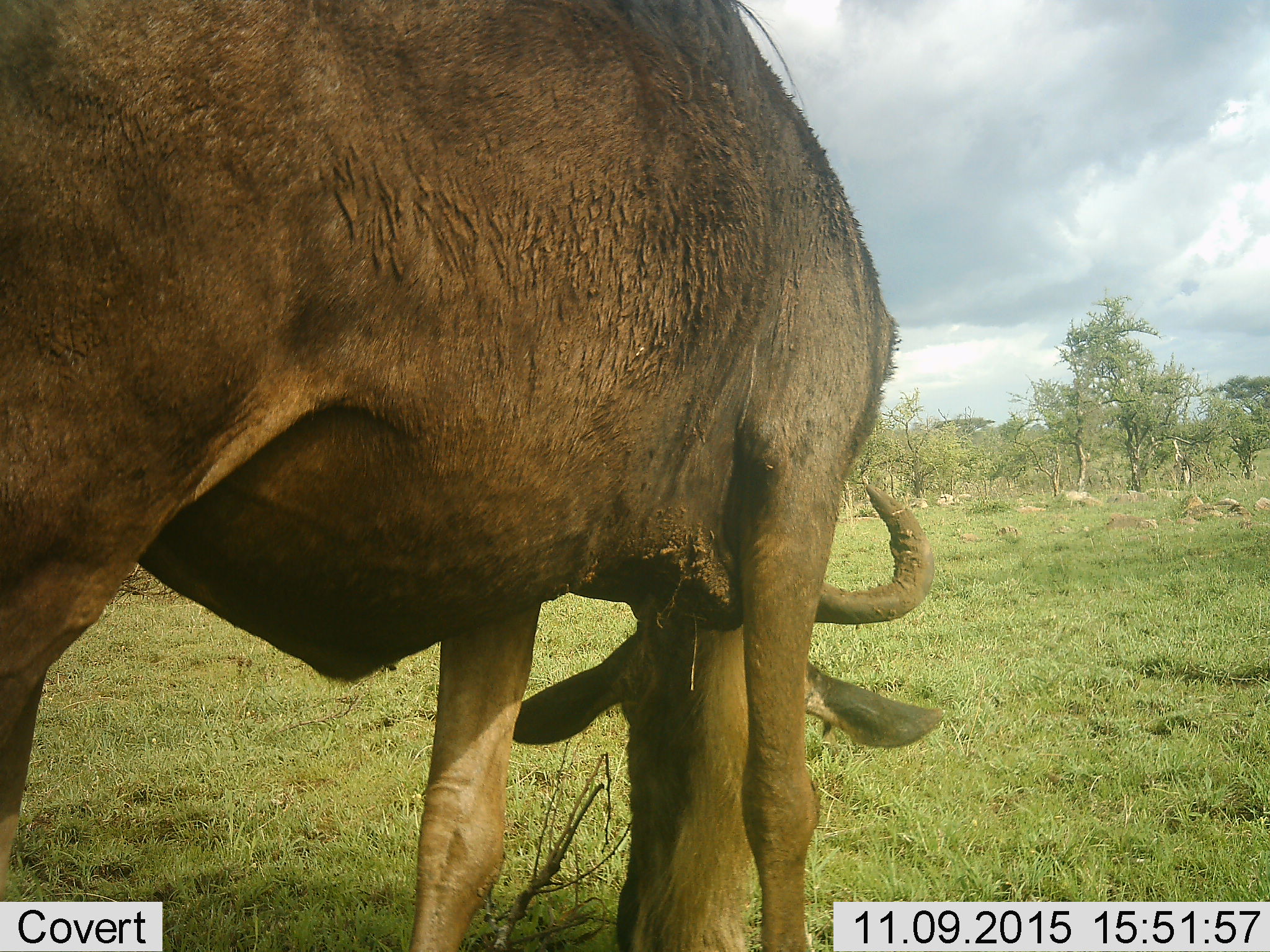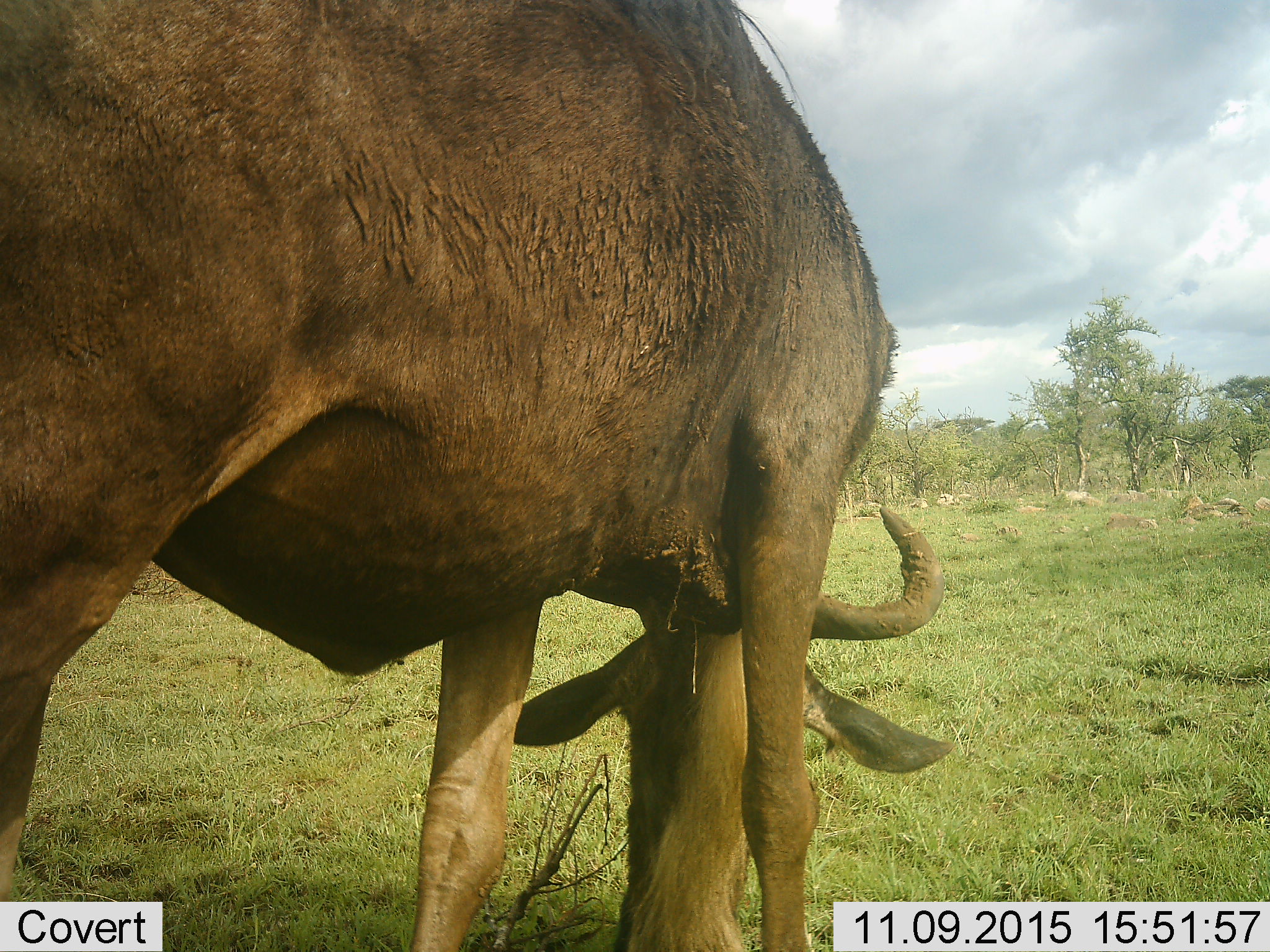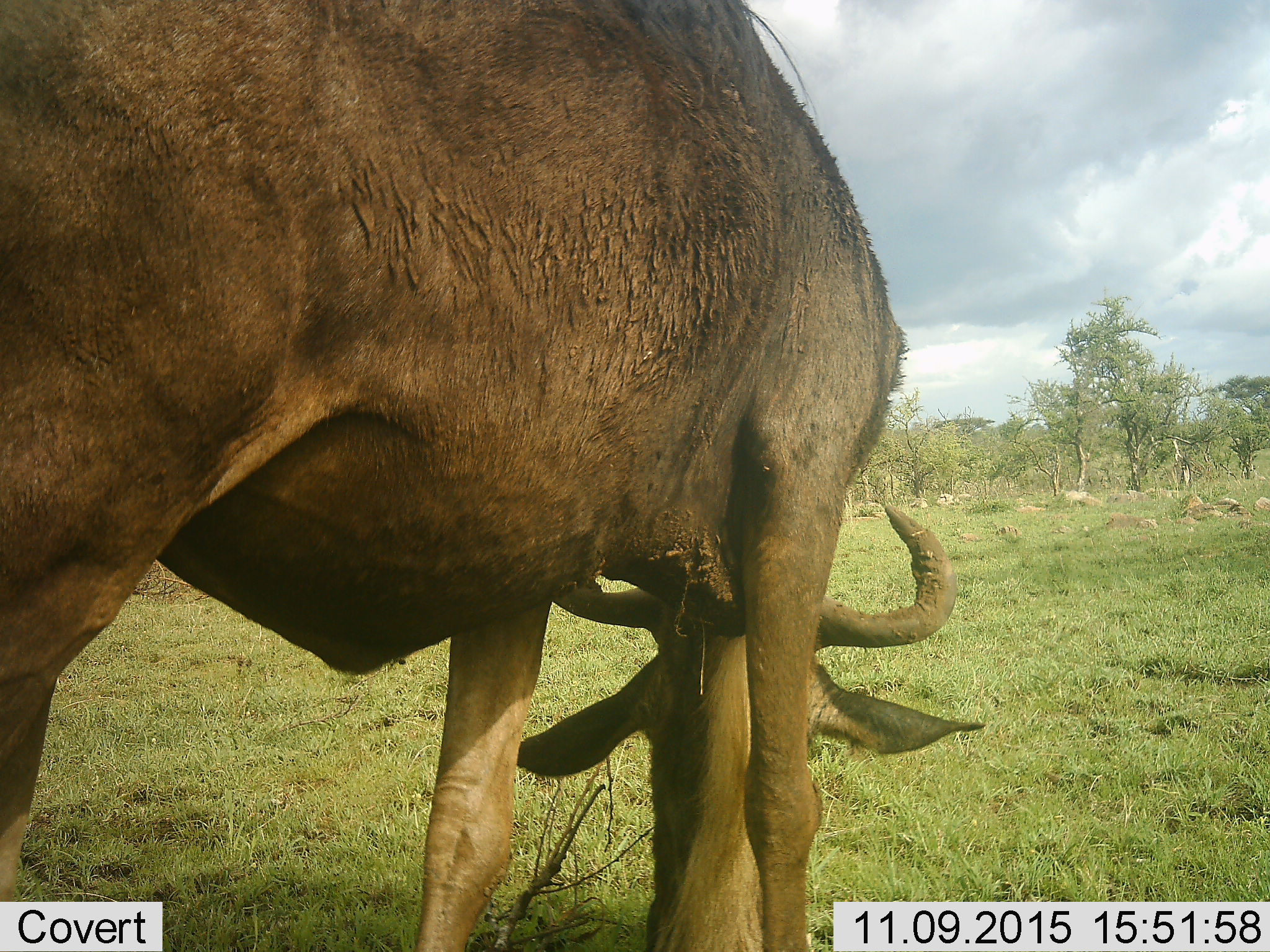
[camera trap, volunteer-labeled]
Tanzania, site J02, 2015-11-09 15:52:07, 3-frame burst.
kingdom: Animalia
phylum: Chordata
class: Mammalia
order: Artiodactyla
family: Bovidae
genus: Connochaetes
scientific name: Connochaetes taurinus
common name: blue wildebeest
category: wildebeest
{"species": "wildebeest (blue wildebeest) (Connochaetes taurinus)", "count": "1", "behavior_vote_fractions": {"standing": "0%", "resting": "0%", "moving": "0%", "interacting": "0%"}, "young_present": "0%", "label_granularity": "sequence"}